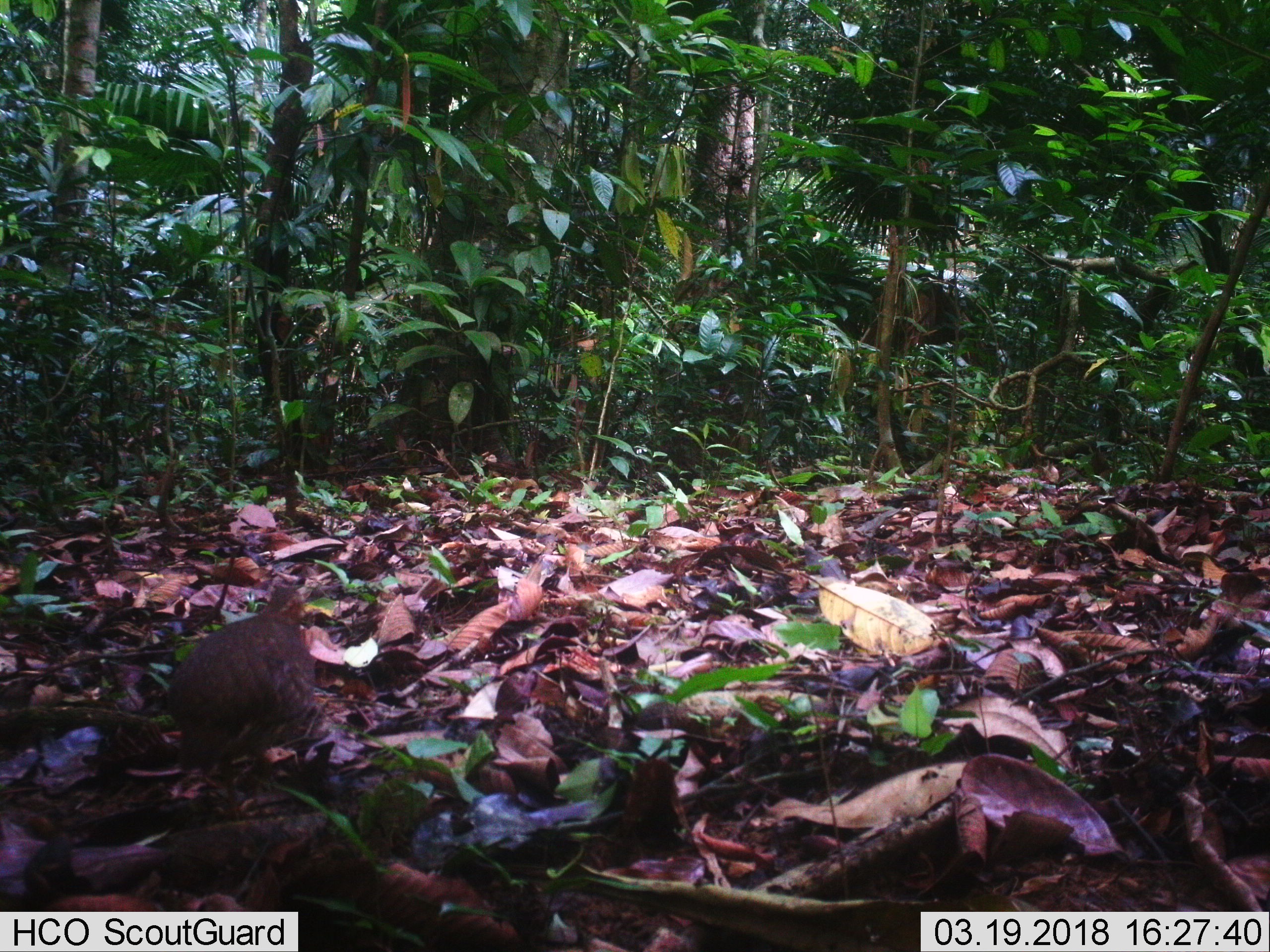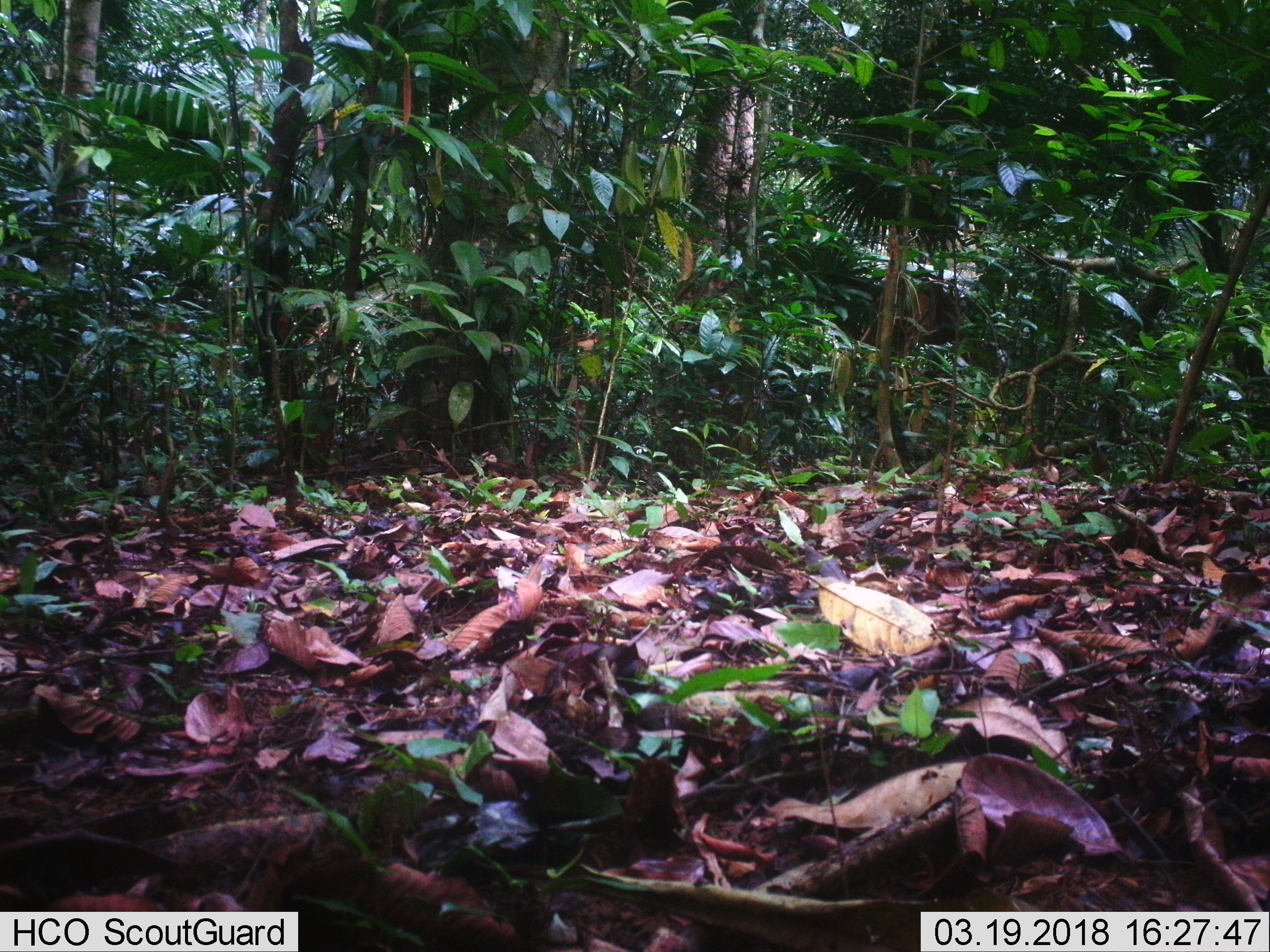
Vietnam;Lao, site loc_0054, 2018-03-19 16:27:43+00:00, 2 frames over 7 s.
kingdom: Animalia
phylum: Chordata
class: Aves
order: Galliformes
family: Phasianidae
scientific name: Phasianidae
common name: partridge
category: unidentified partridge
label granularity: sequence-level